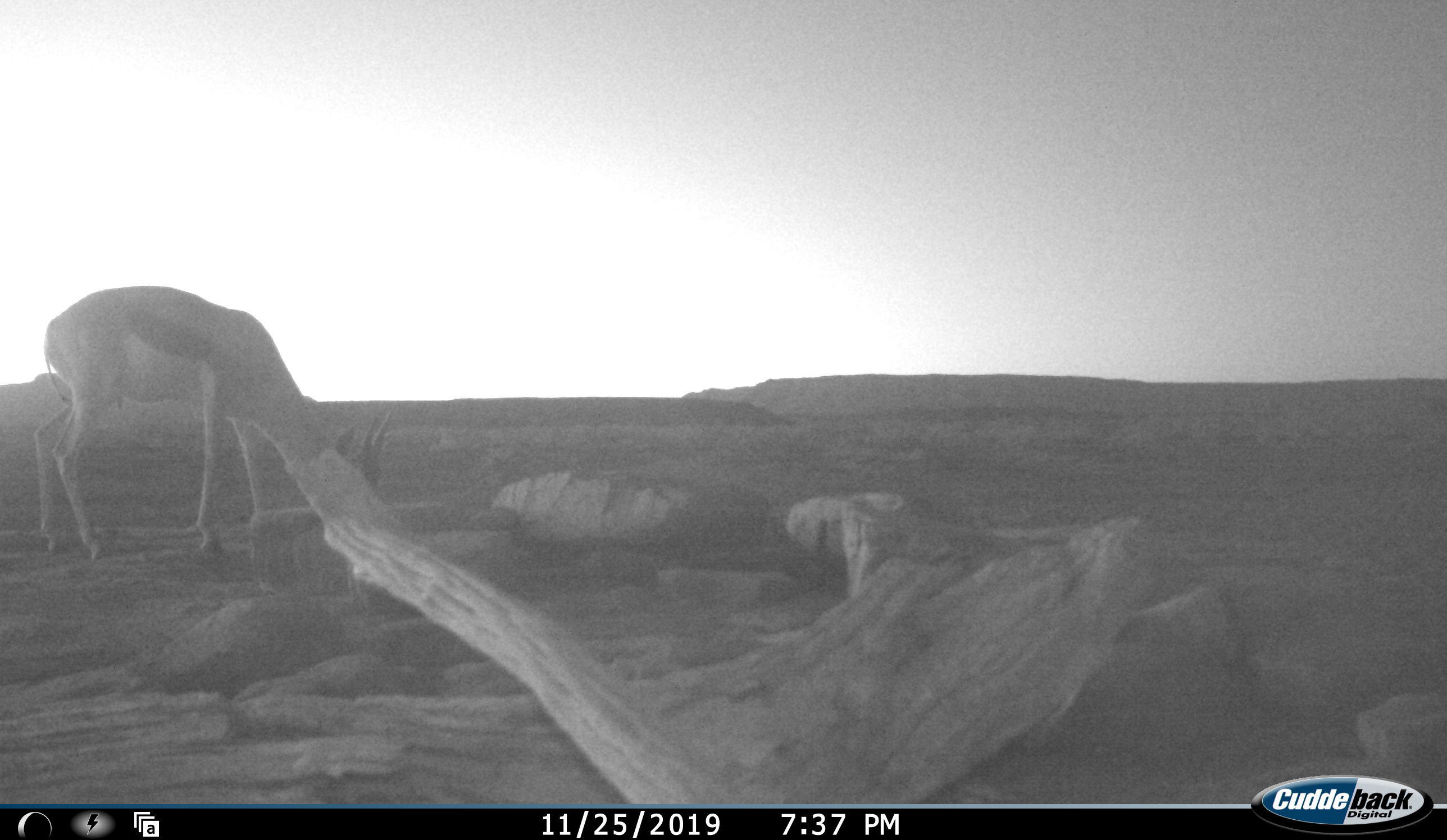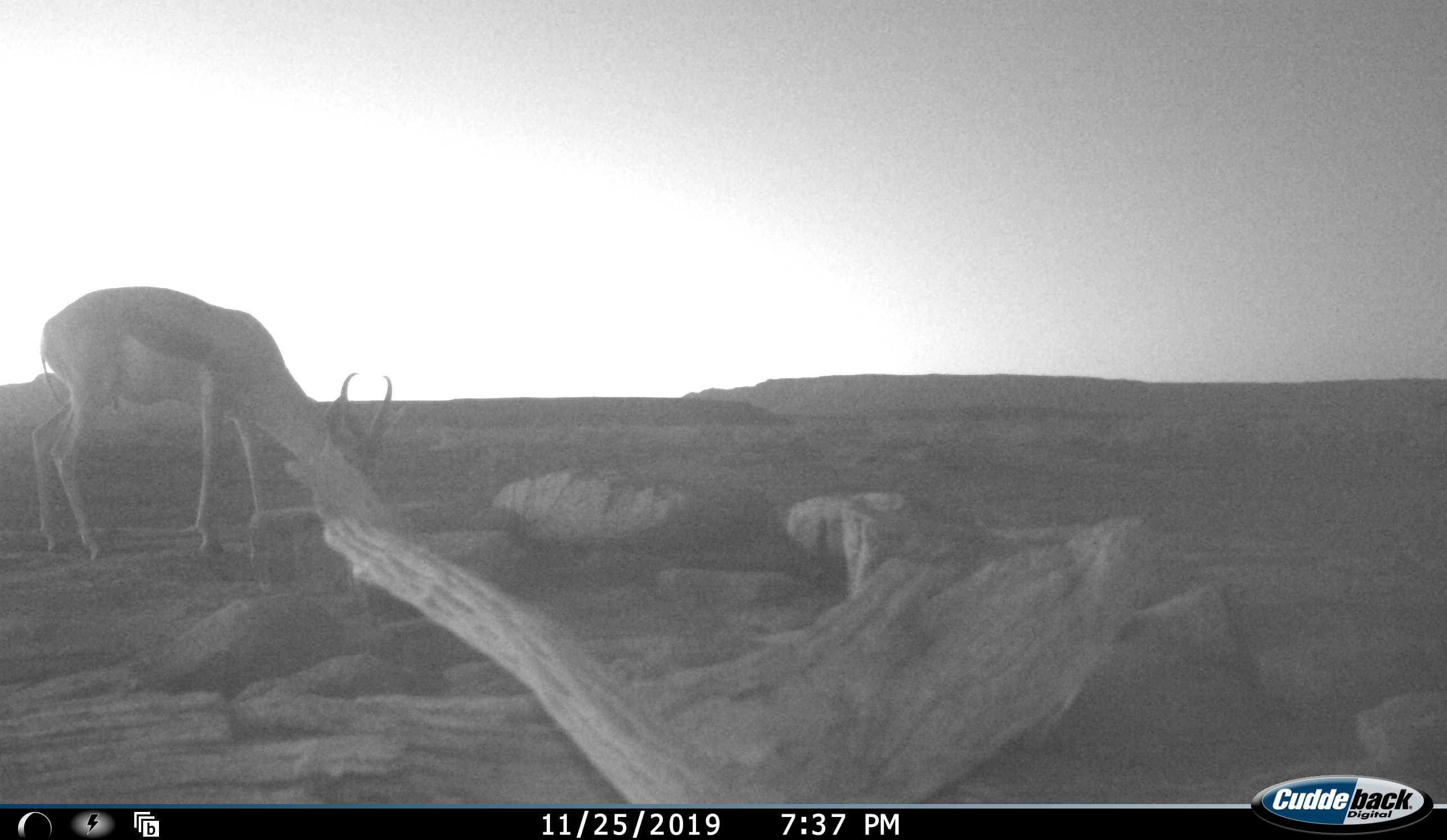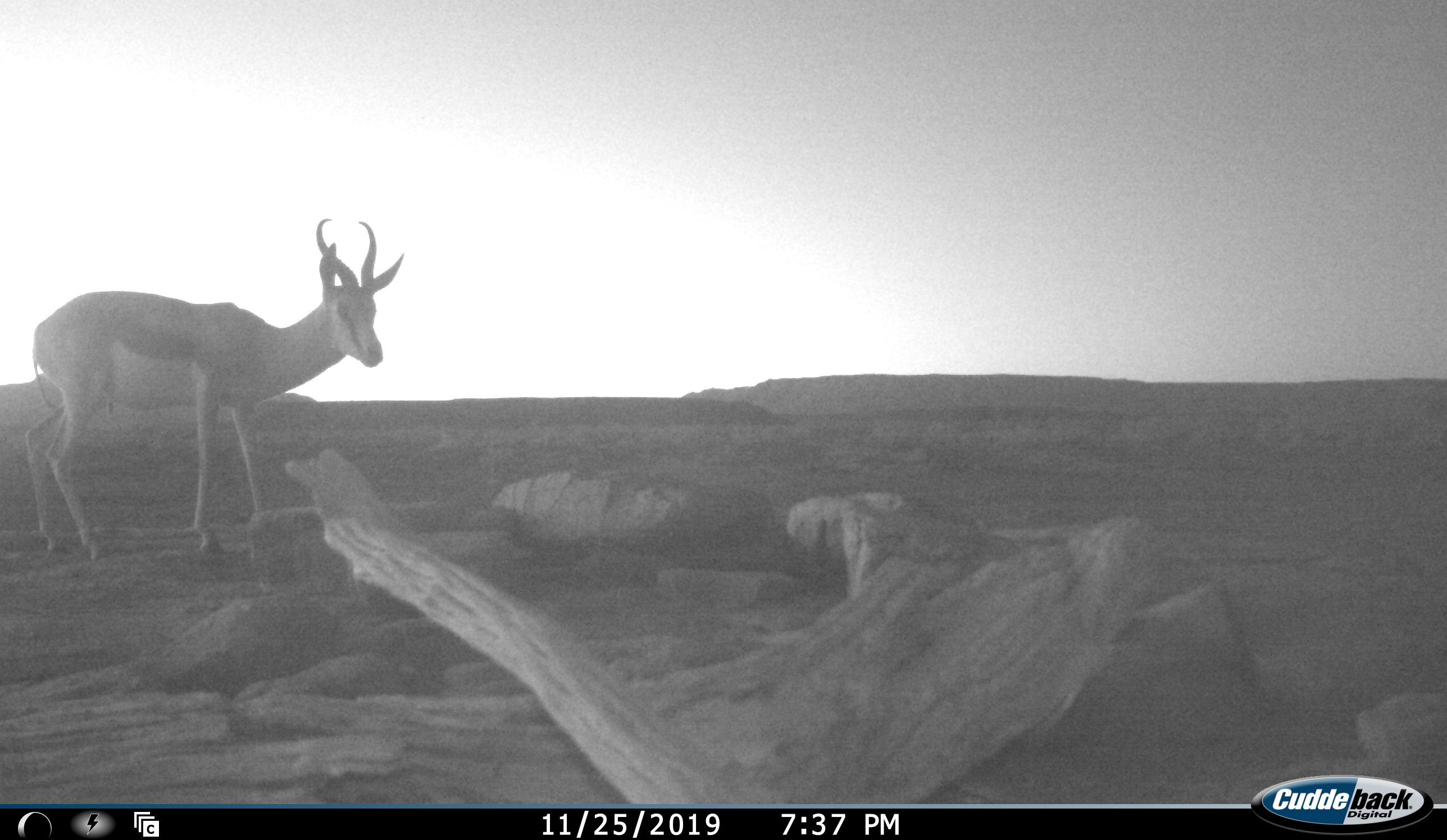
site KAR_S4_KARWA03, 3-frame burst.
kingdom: Animalia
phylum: Chordata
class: Mammalia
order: Artiodactyla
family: Bovidae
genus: Antidorcas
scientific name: Antidorcas marsupialis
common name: springbok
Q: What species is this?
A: Springbok (Antidorcas marsupialis).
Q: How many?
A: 1.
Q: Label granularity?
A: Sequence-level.